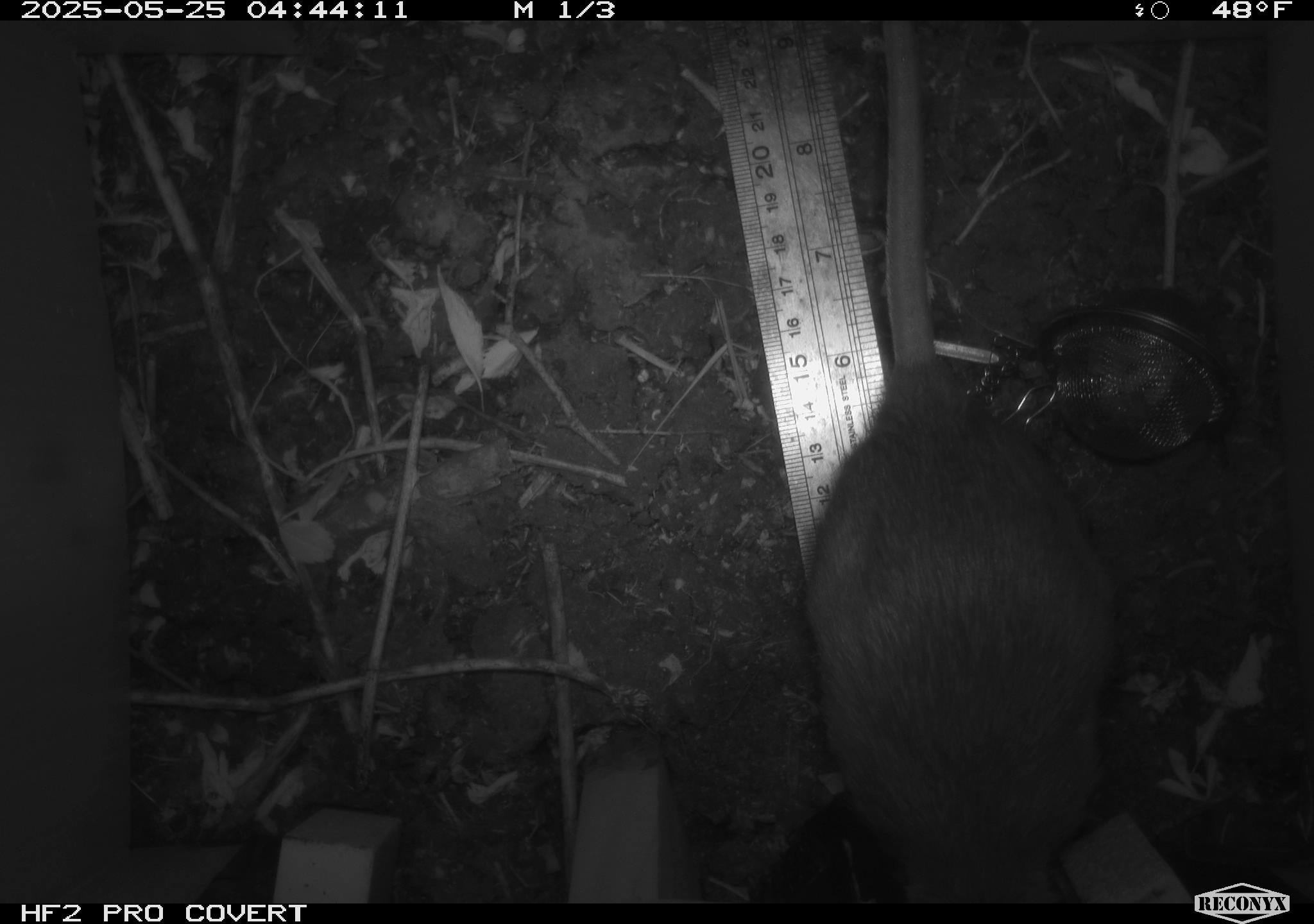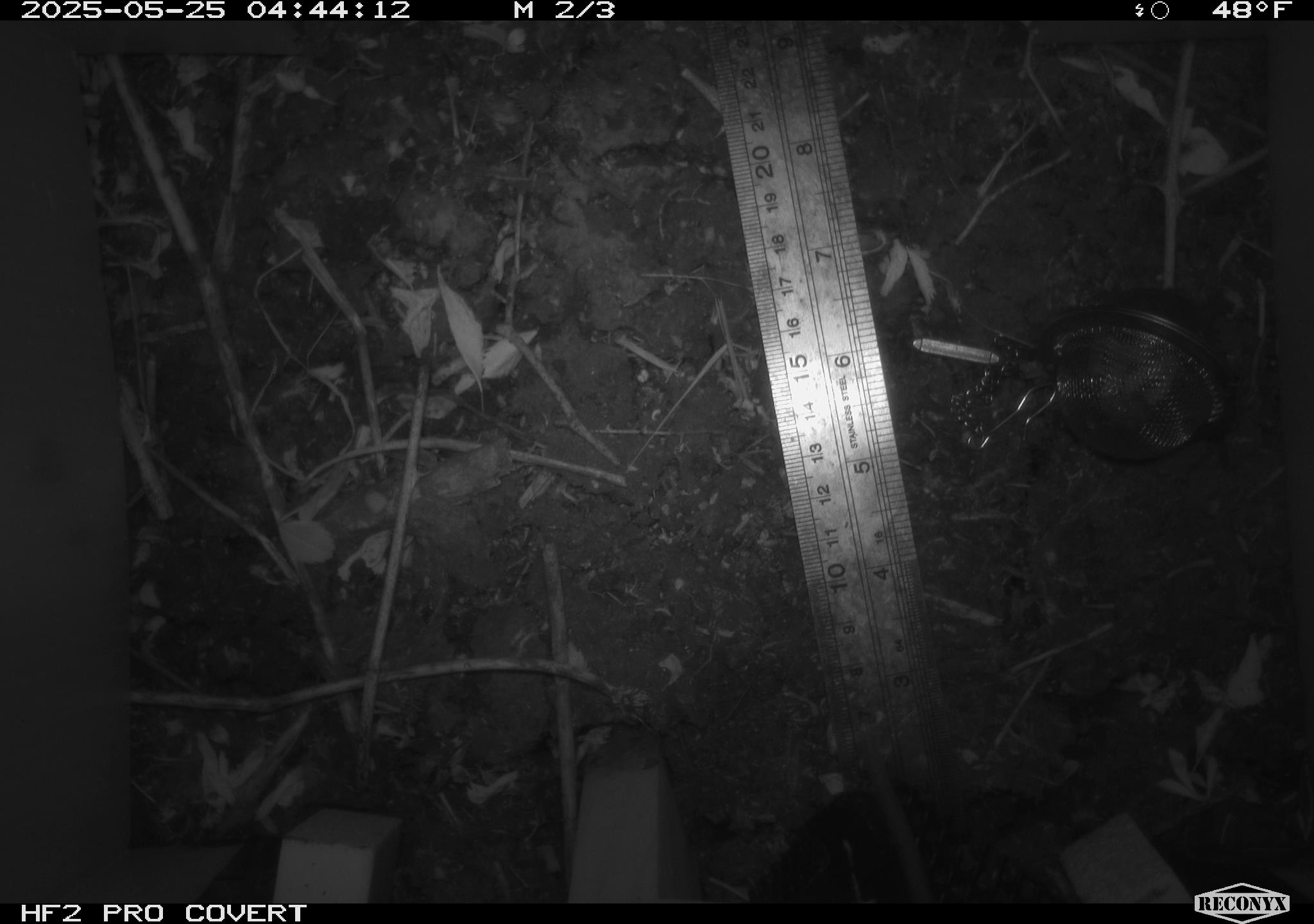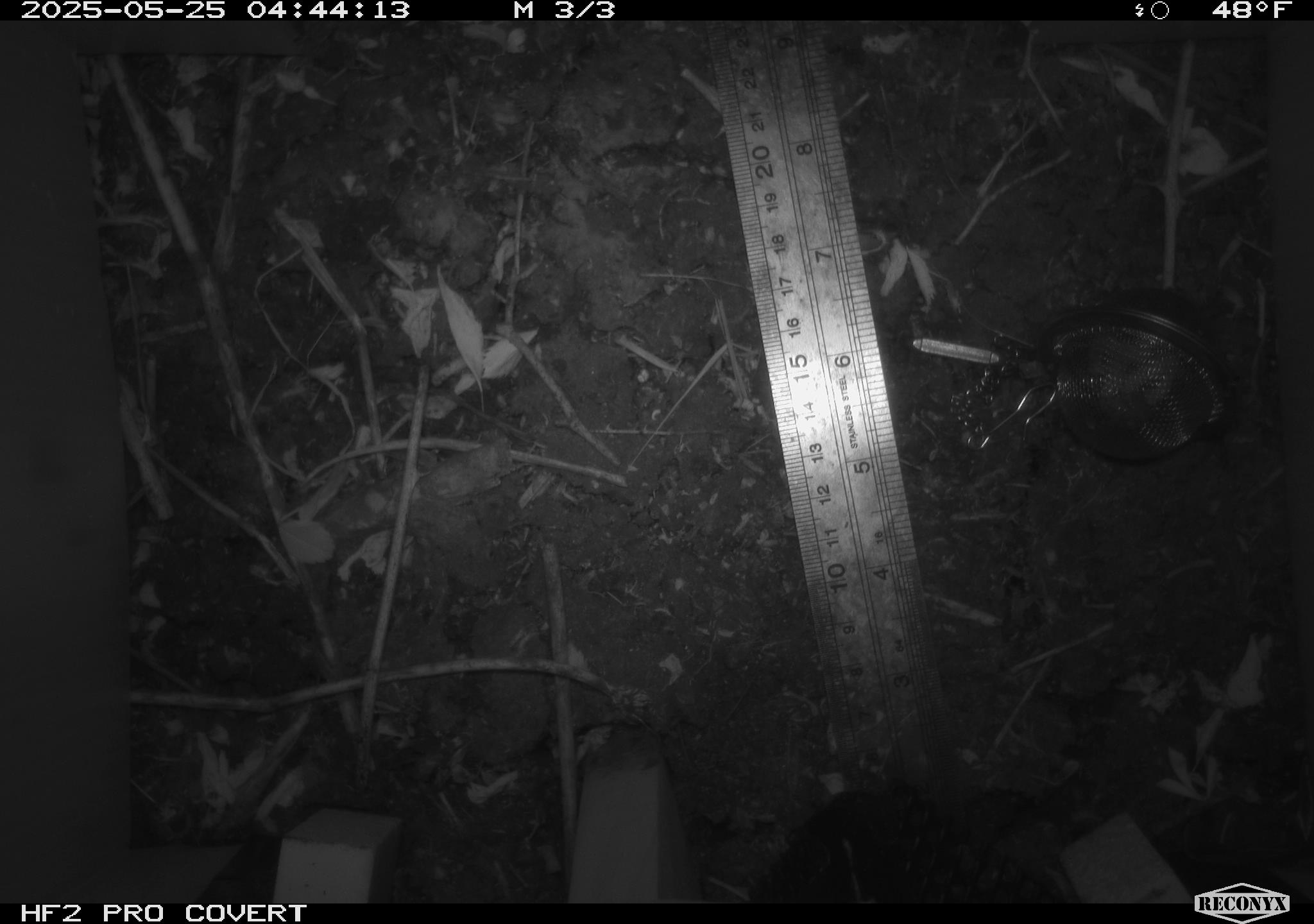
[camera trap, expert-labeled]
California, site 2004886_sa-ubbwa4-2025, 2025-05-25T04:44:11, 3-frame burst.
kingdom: Animalia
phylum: Chordata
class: Mammalia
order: Rodentia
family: Muridae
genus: Rattus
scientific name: Rattus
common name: rat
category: rattus species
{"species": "rattus species (rat) (Rattus)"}